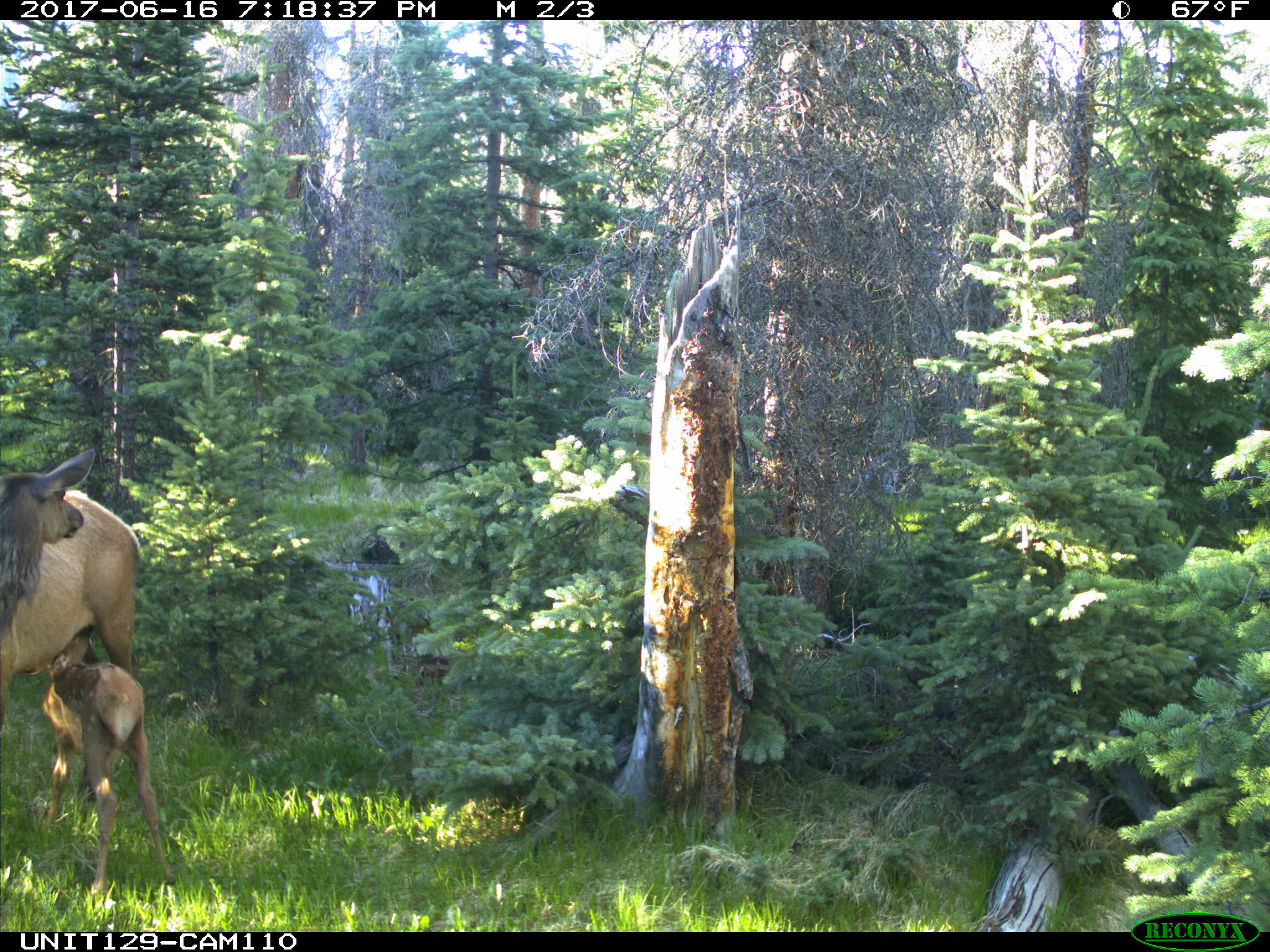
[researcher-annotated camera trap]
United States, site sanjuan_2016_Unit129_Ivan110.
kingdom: Animalia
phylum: Chordata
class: Mammalia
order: Artiodactyla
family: Cervidae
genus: Cervus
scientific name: Cervus elaphus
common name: red deer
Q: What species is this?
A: Cervus elaphus (red deer).